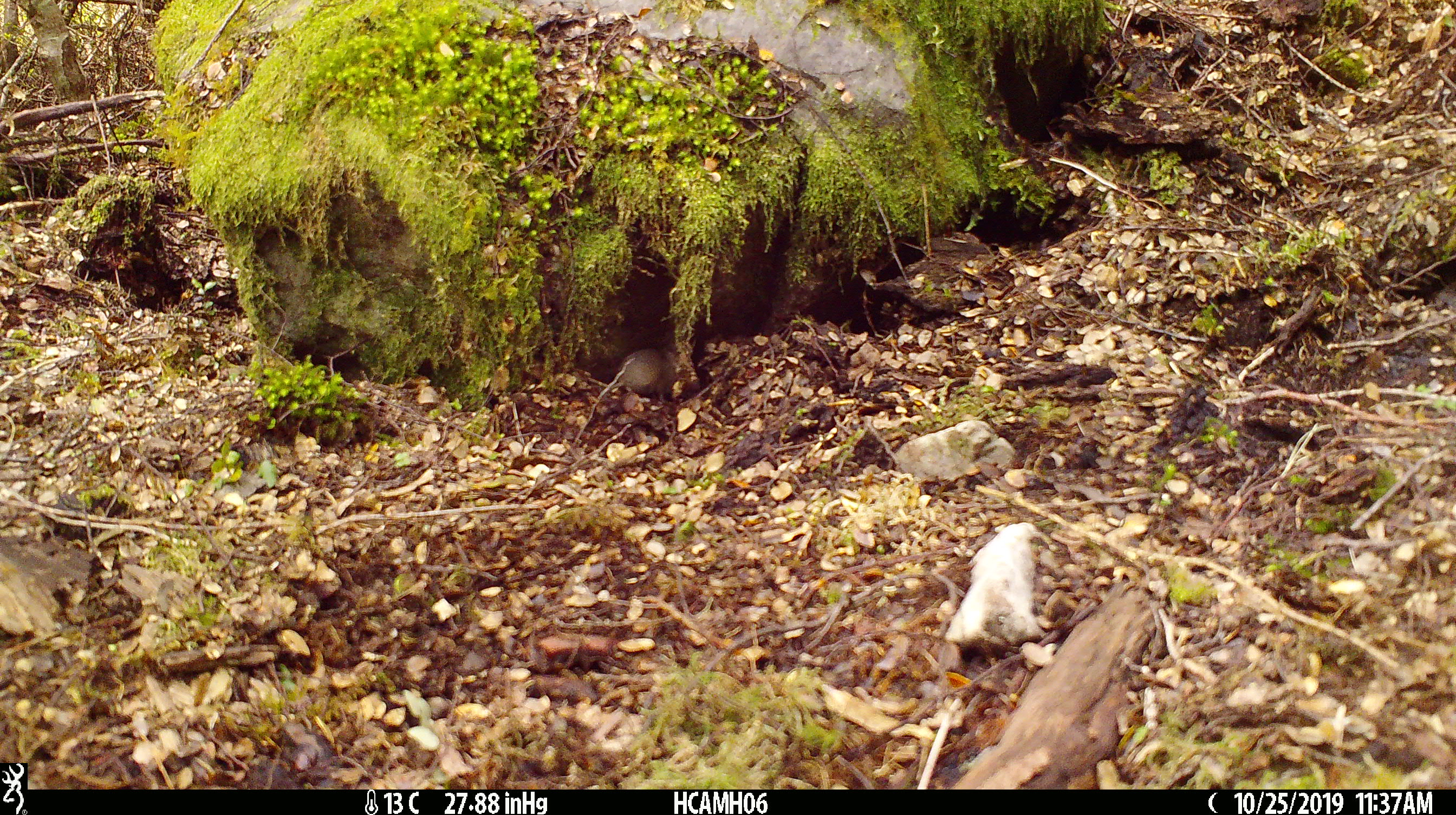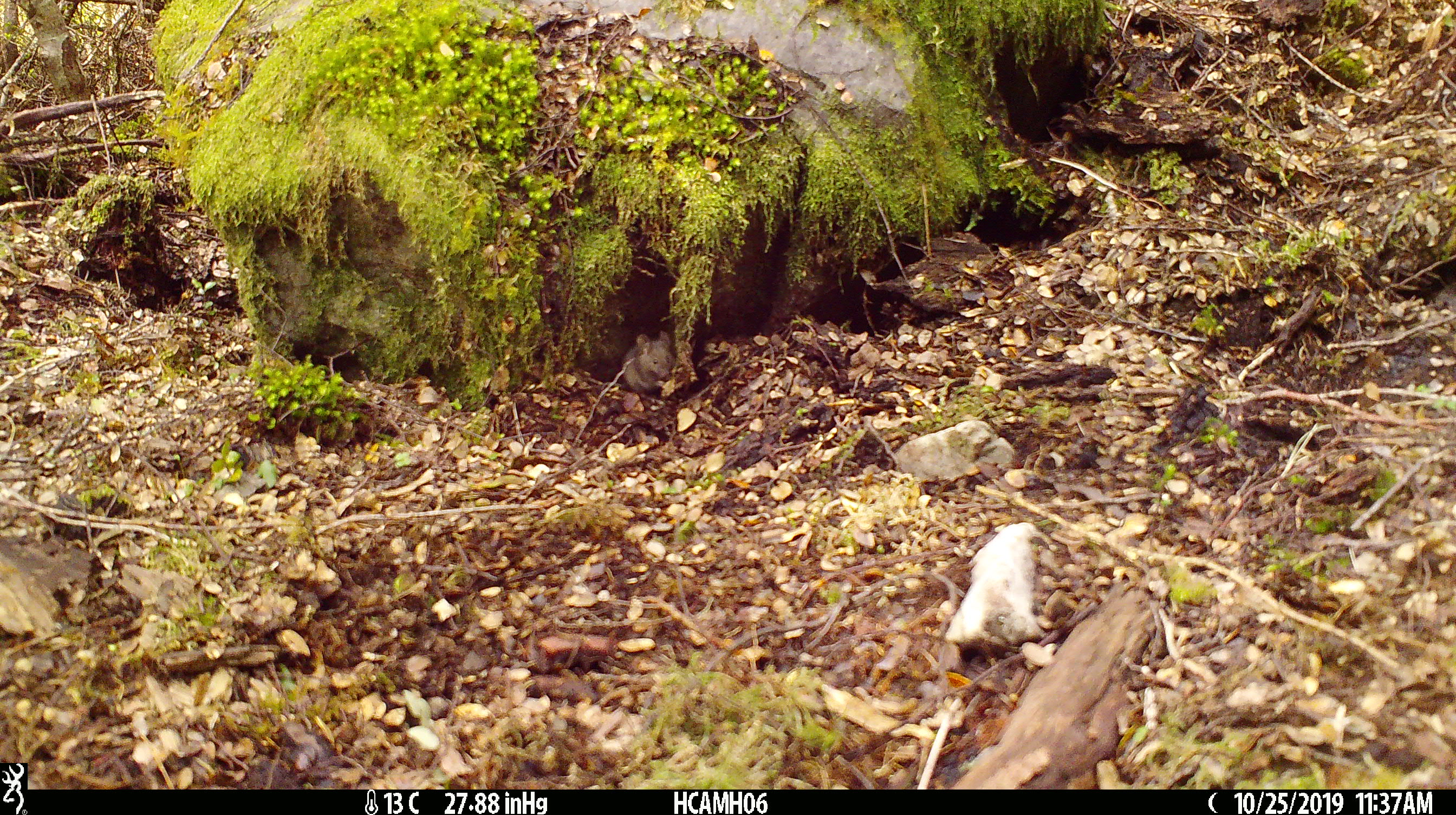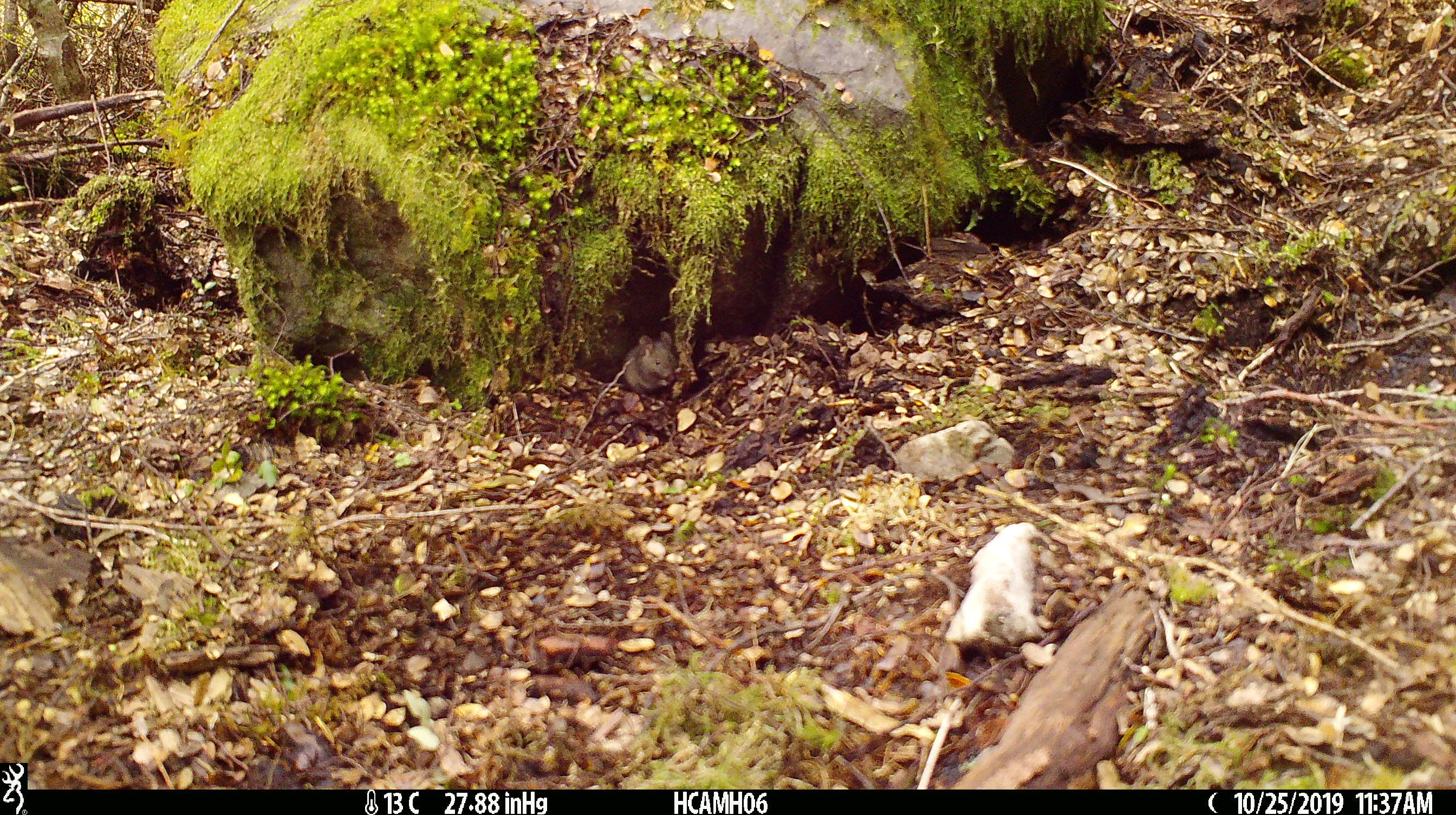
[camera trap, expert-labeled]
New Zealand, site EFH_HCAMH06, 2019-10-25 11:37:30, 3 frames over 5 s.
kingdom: Animalia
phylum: Chordata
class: Mammalia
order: Rodentia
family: Muridae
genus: Mus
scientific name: Mus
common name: mouse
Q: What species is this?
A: Mouse (Mus).